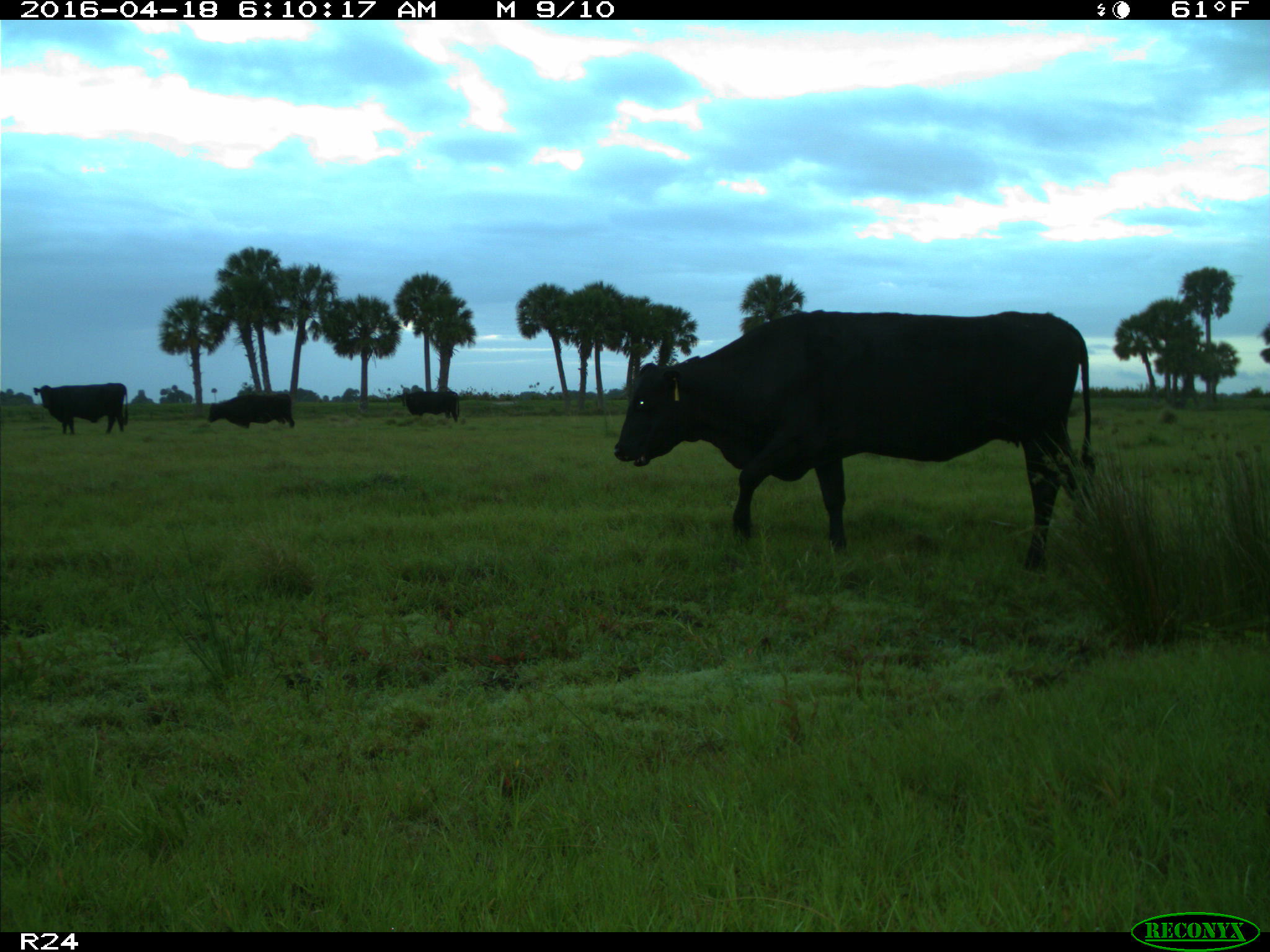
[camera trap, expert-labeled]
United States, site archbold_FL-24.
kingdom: Animalia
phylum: Chordata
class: Mammalia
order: Artiodactyla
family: Bovidae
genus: Bos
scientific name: Bos taurus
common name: domestic cow